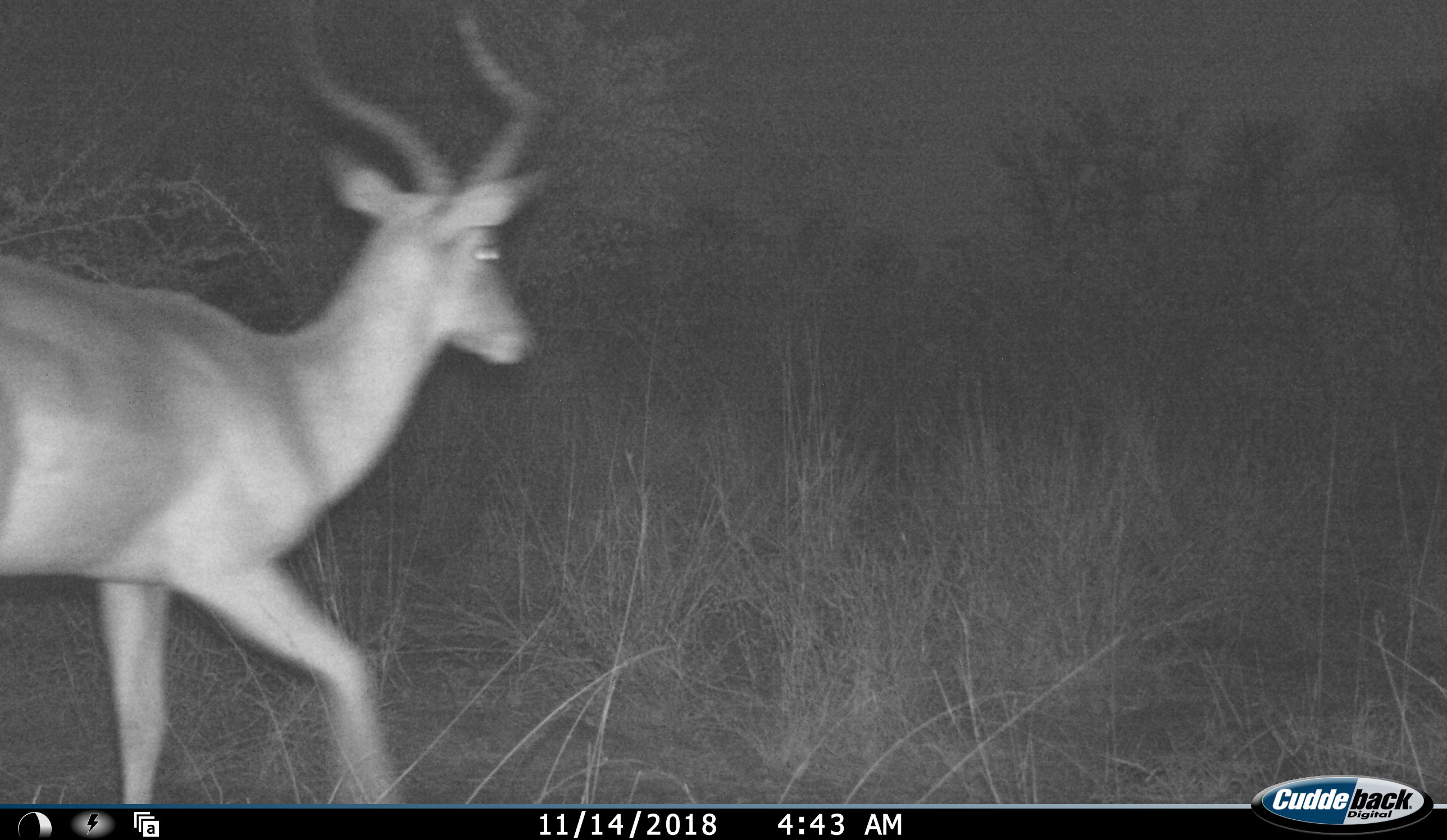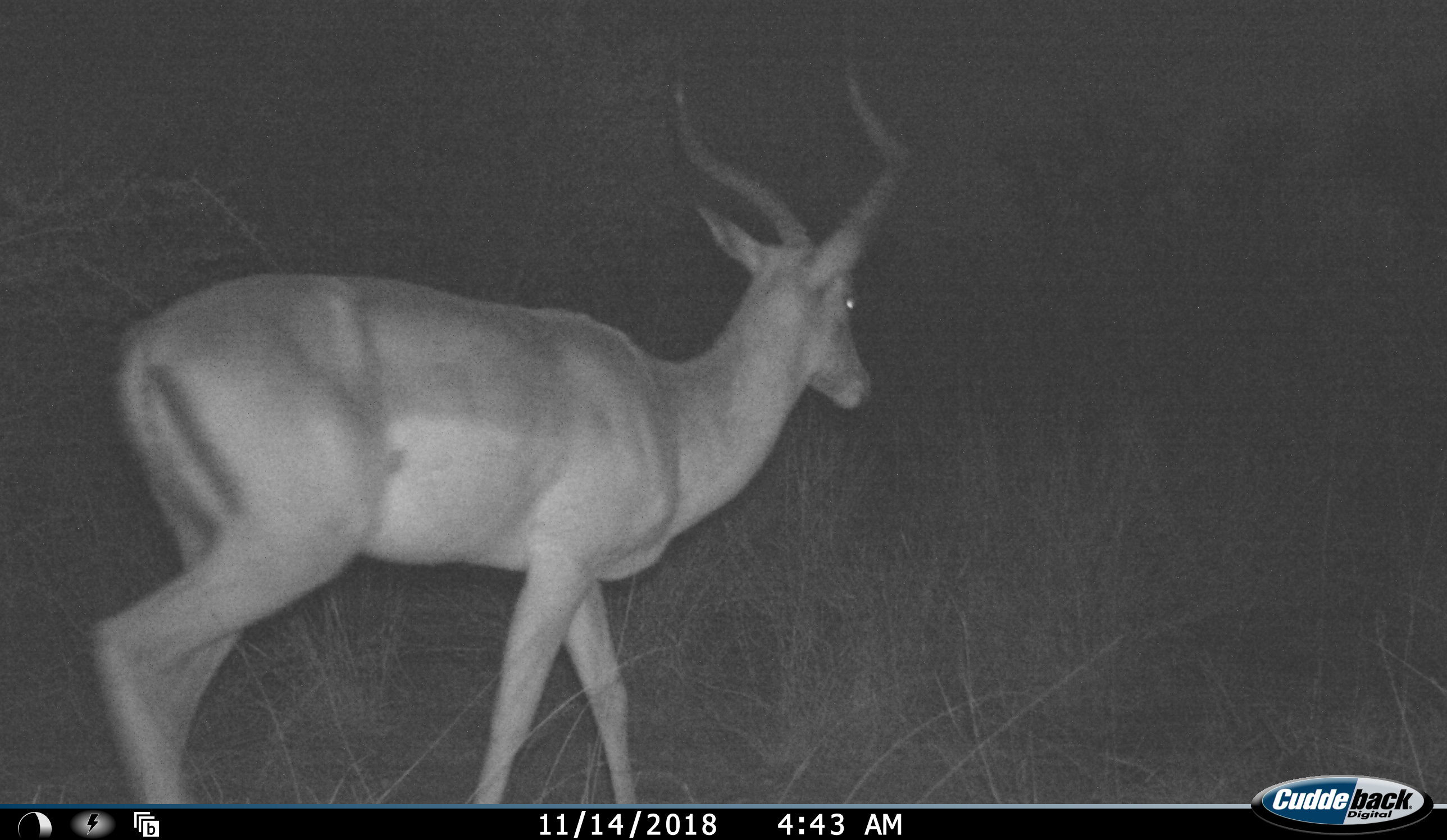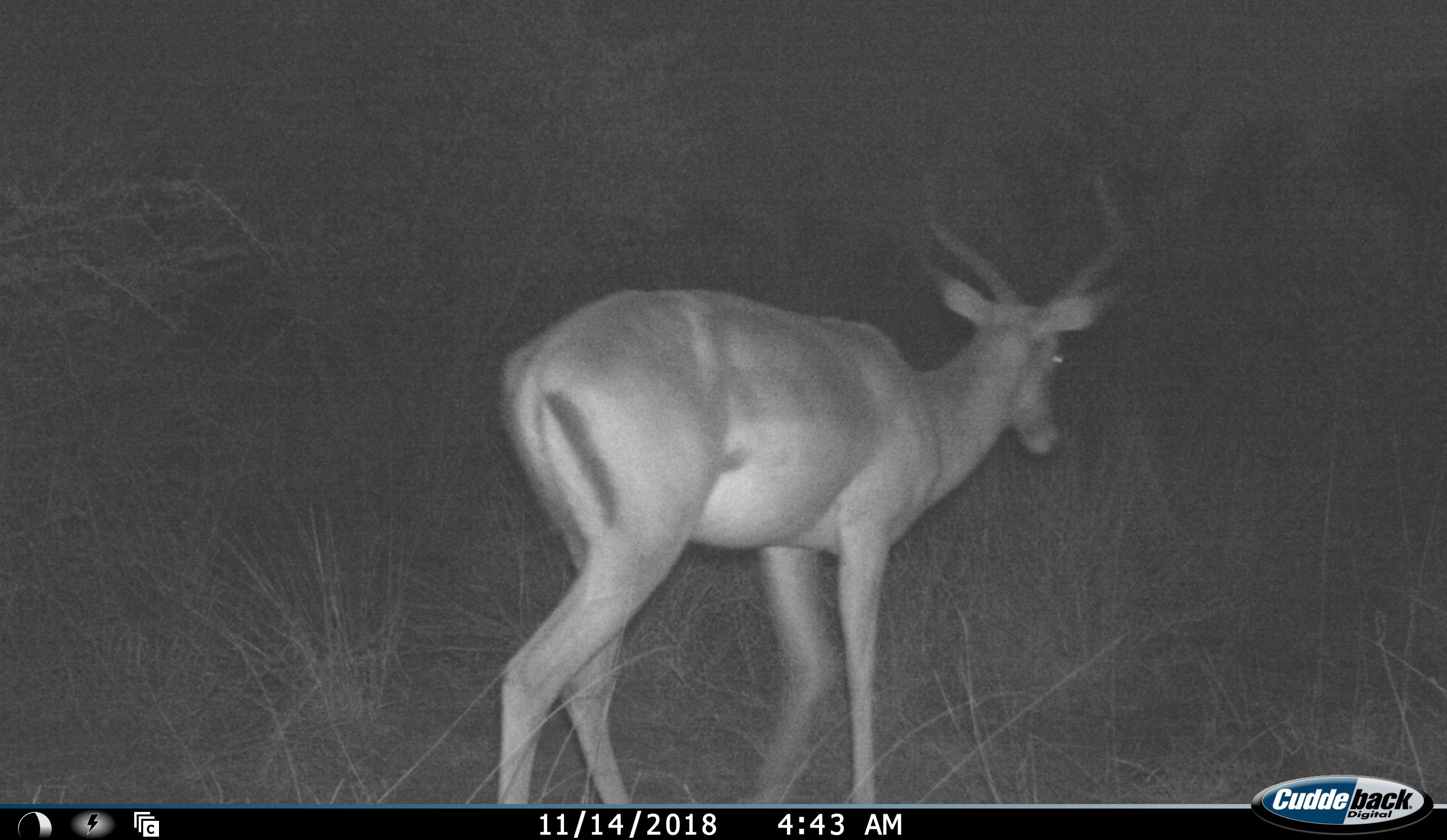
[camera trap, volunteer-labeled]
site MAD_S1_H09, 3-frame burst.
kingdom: Animalia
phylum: Chordata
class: Mammalia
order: Artiodactyla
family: Bovidae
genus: Aepyceros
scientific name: Aepyceros melampus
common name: impala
Impala (Aepyceros melampus), count 1. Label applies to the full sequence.